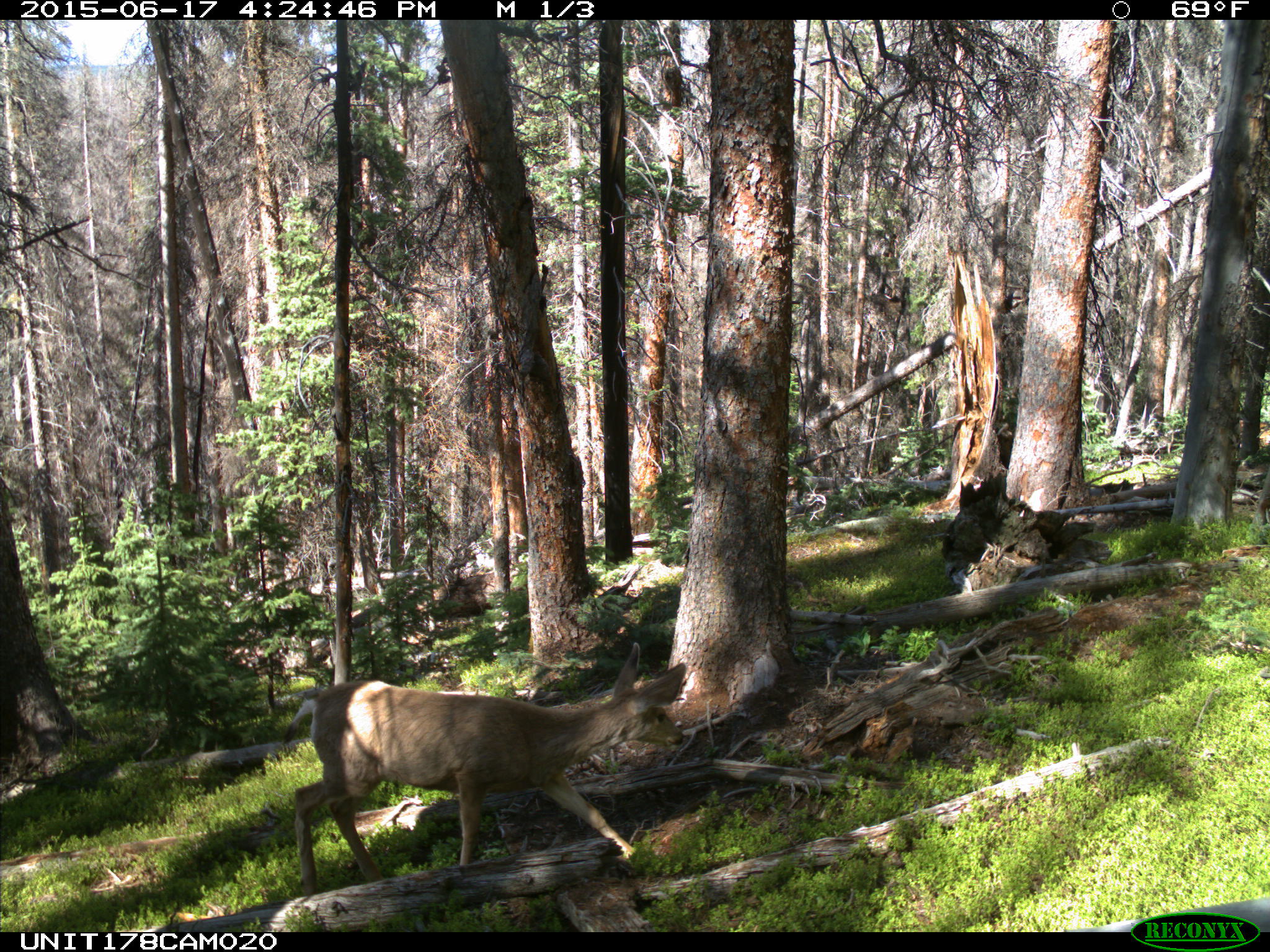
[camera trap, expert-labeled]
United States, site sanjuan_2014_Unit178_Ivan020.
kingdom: Animalia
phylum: Chordata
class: Mammalia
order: Artiodactyla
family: Cervidae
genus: Odocoileus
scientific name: Odocoileus hemionus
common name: mule deer